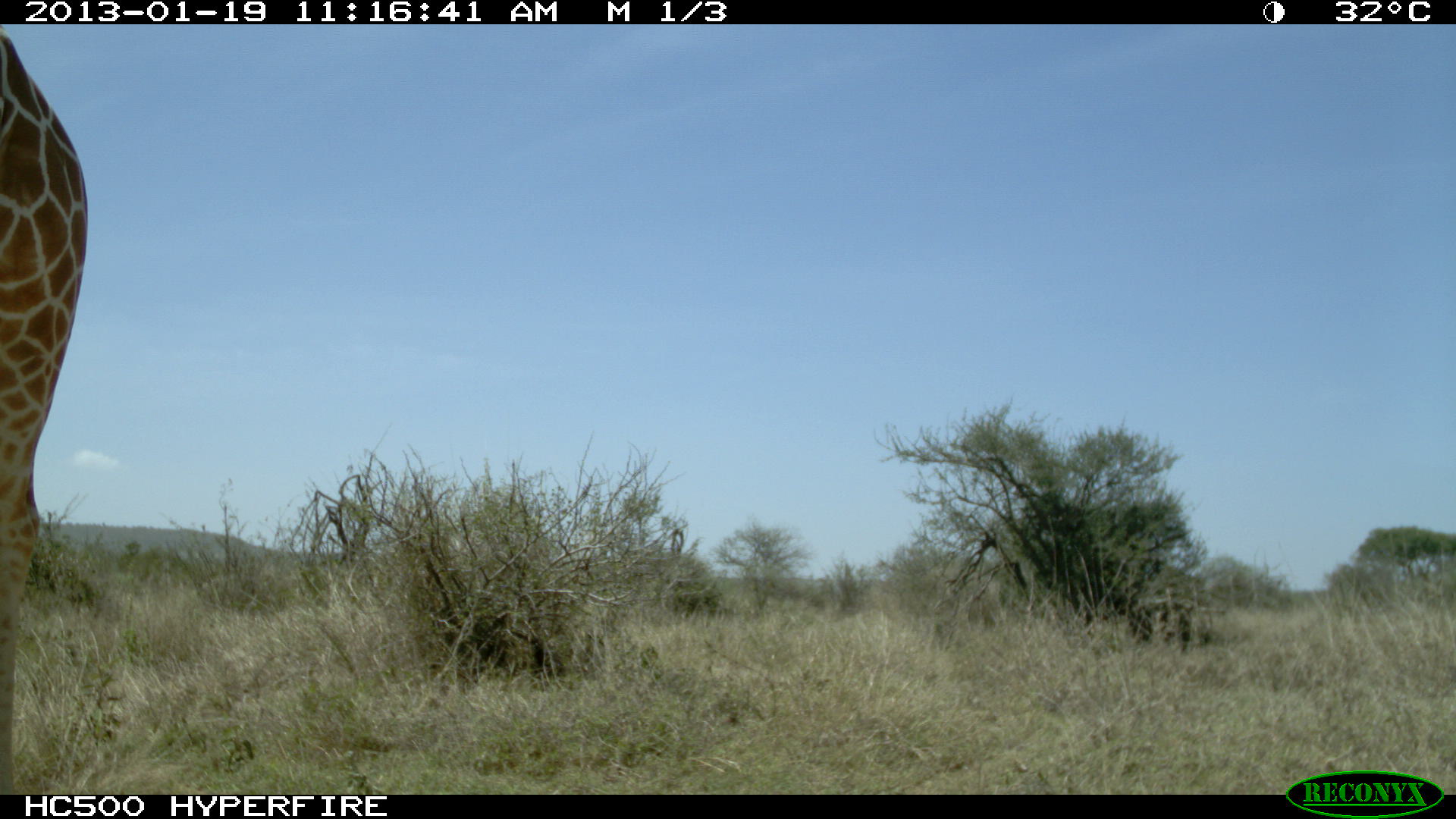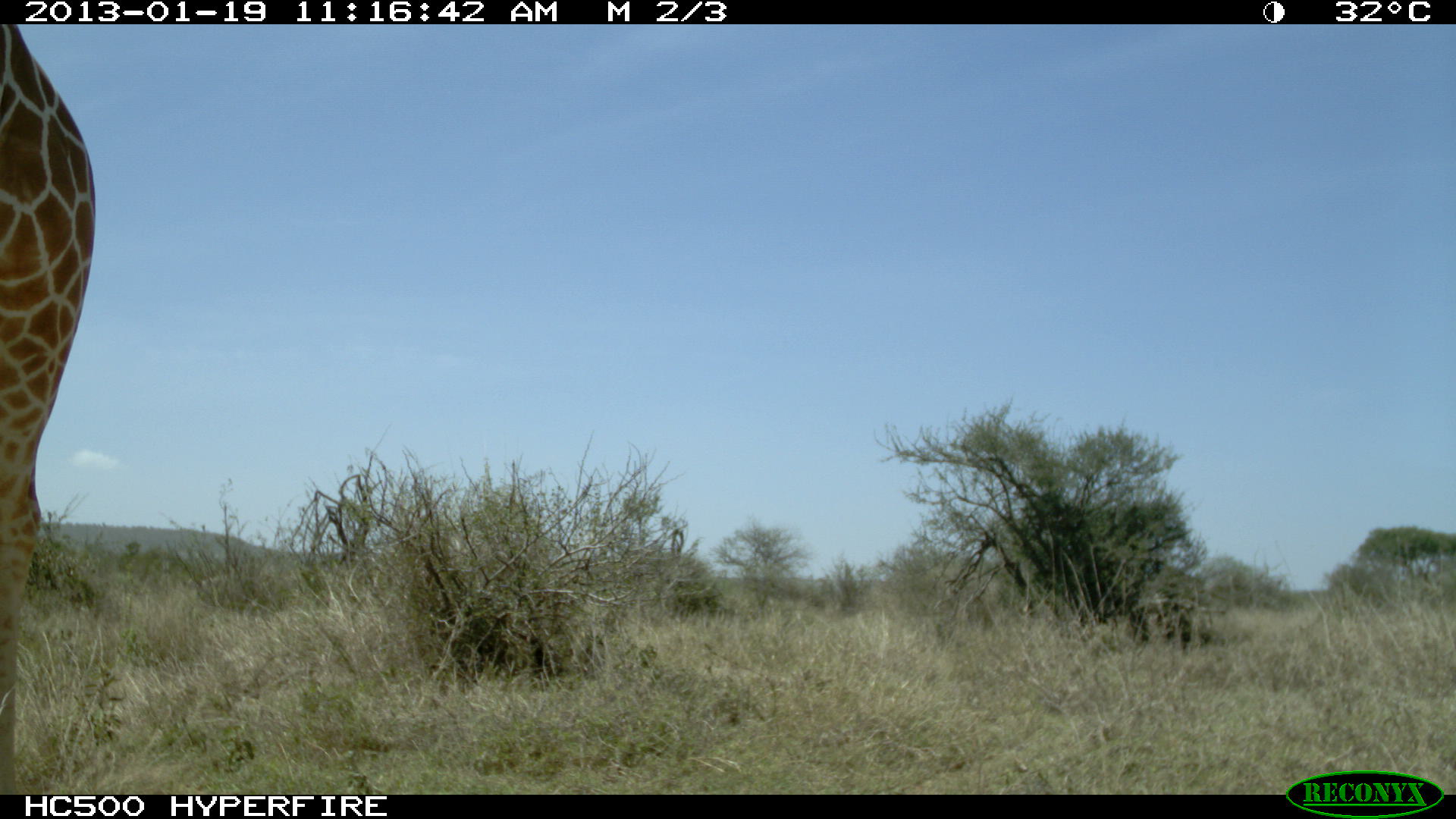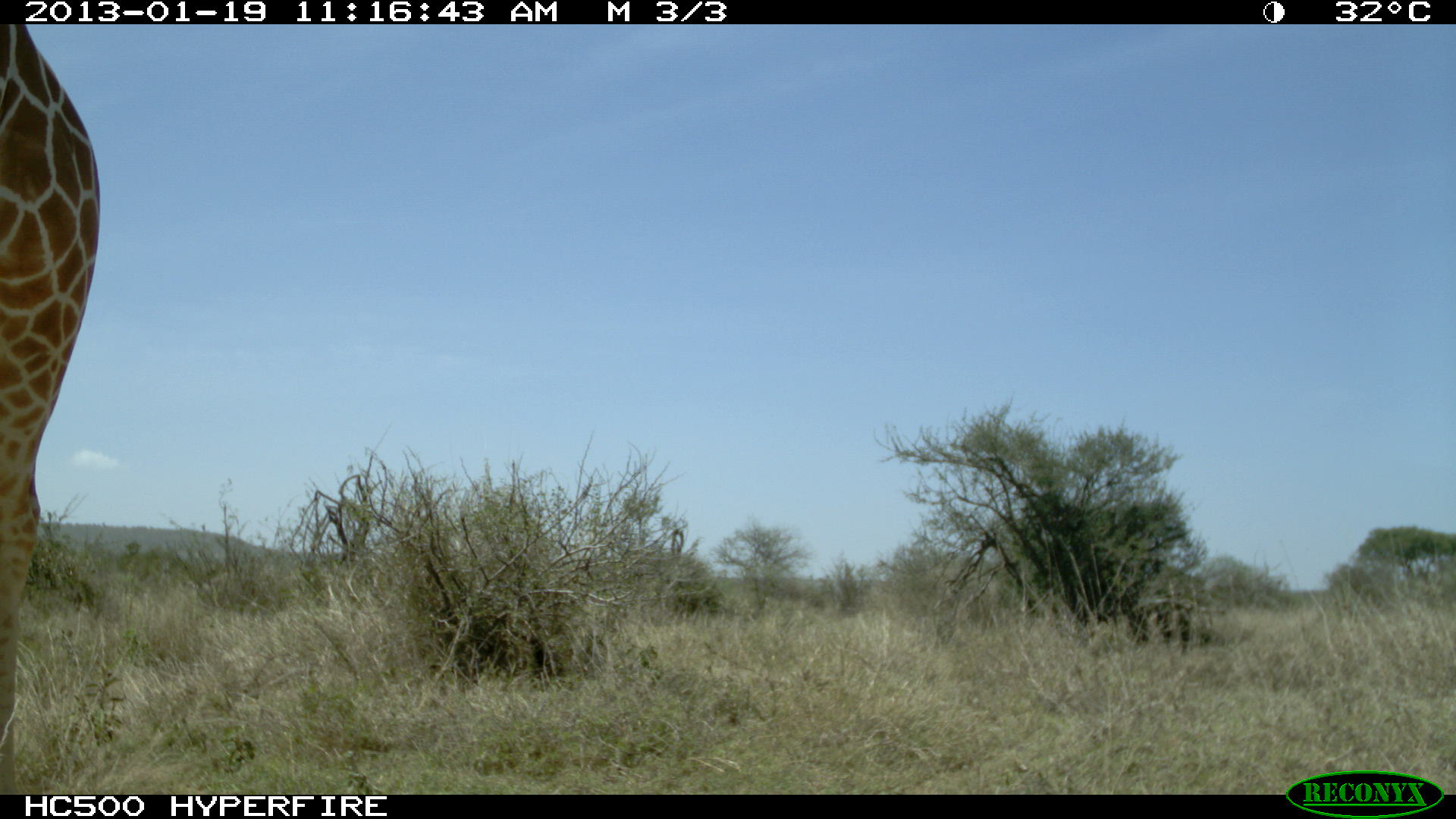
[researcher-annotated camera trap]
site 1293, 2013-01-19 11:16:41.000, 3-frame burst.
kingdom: Animalia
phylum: Chordata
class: Mammalia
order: Artiodactyla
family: Giraffidae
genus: Giraffa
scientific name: Giraffa camelopardalis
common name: giraffe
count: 1